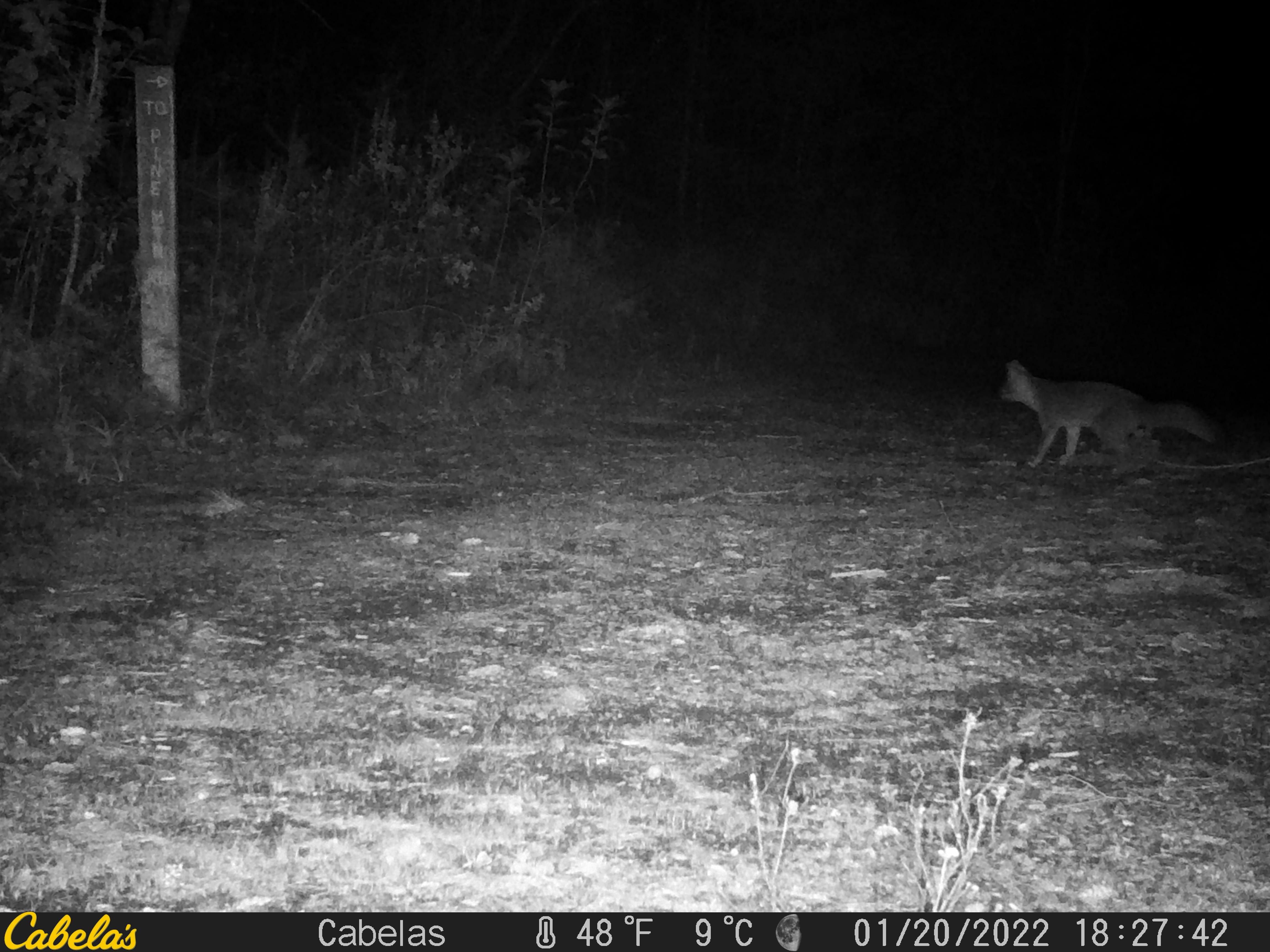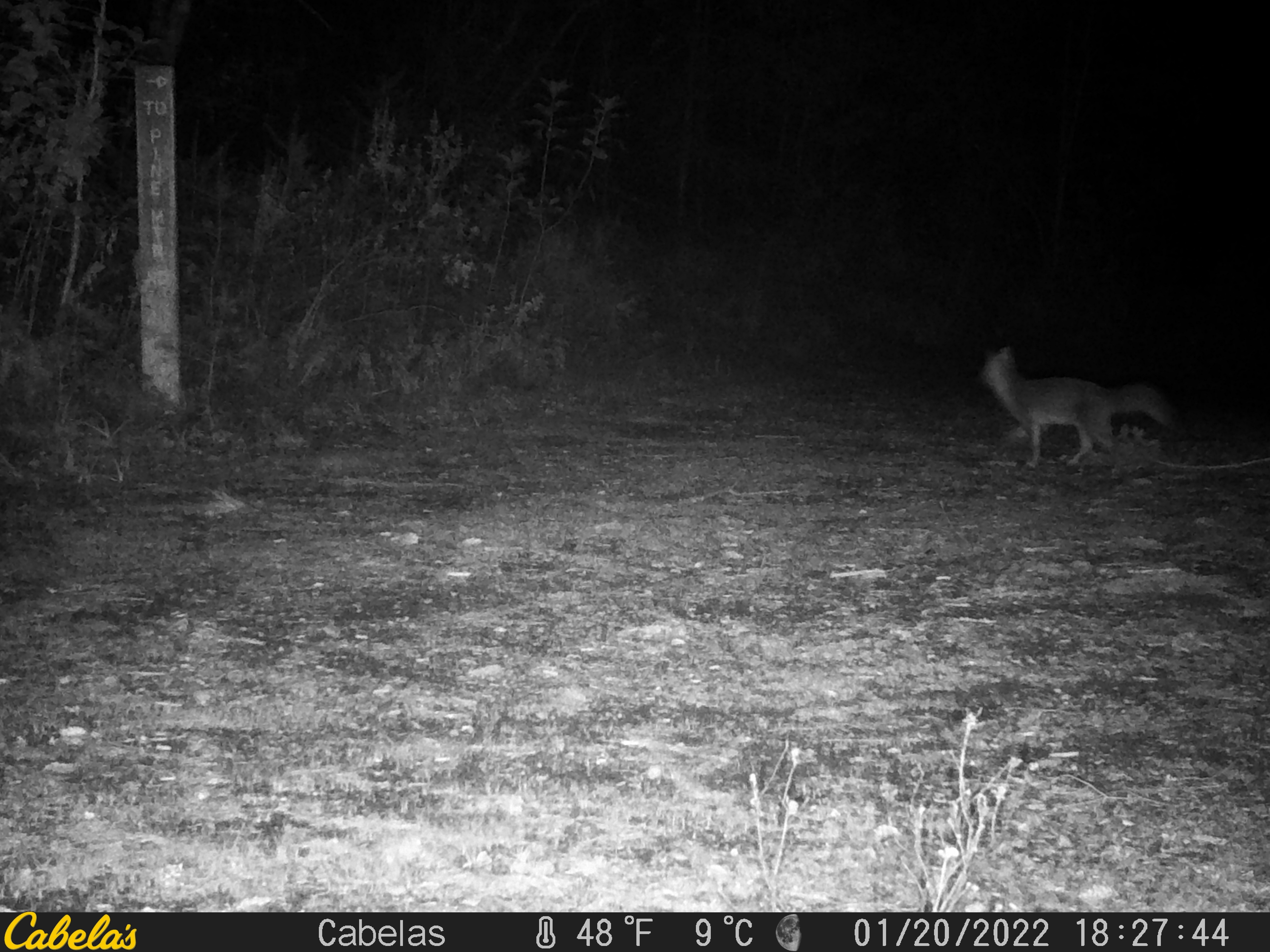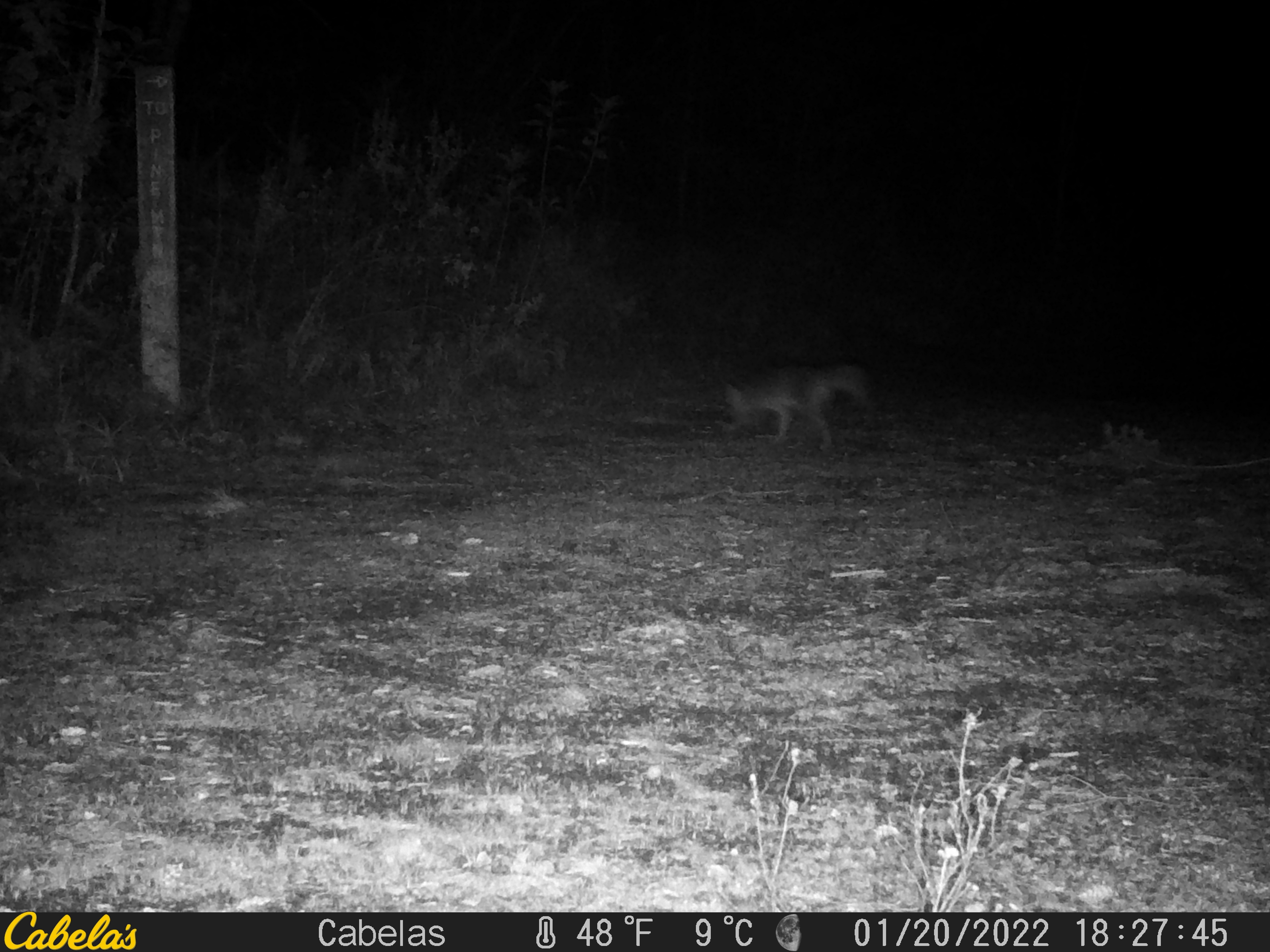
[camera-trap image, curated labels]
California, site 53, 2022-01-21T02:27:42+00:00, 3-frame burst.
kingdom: Animalia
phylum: Chordata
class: Mammalia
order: Carnivora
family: Canidae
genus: Urocyon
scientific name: Urocyon cinereoargenteus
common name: gray fox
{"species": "gray fox (Urocyon cinereoargenteus)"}